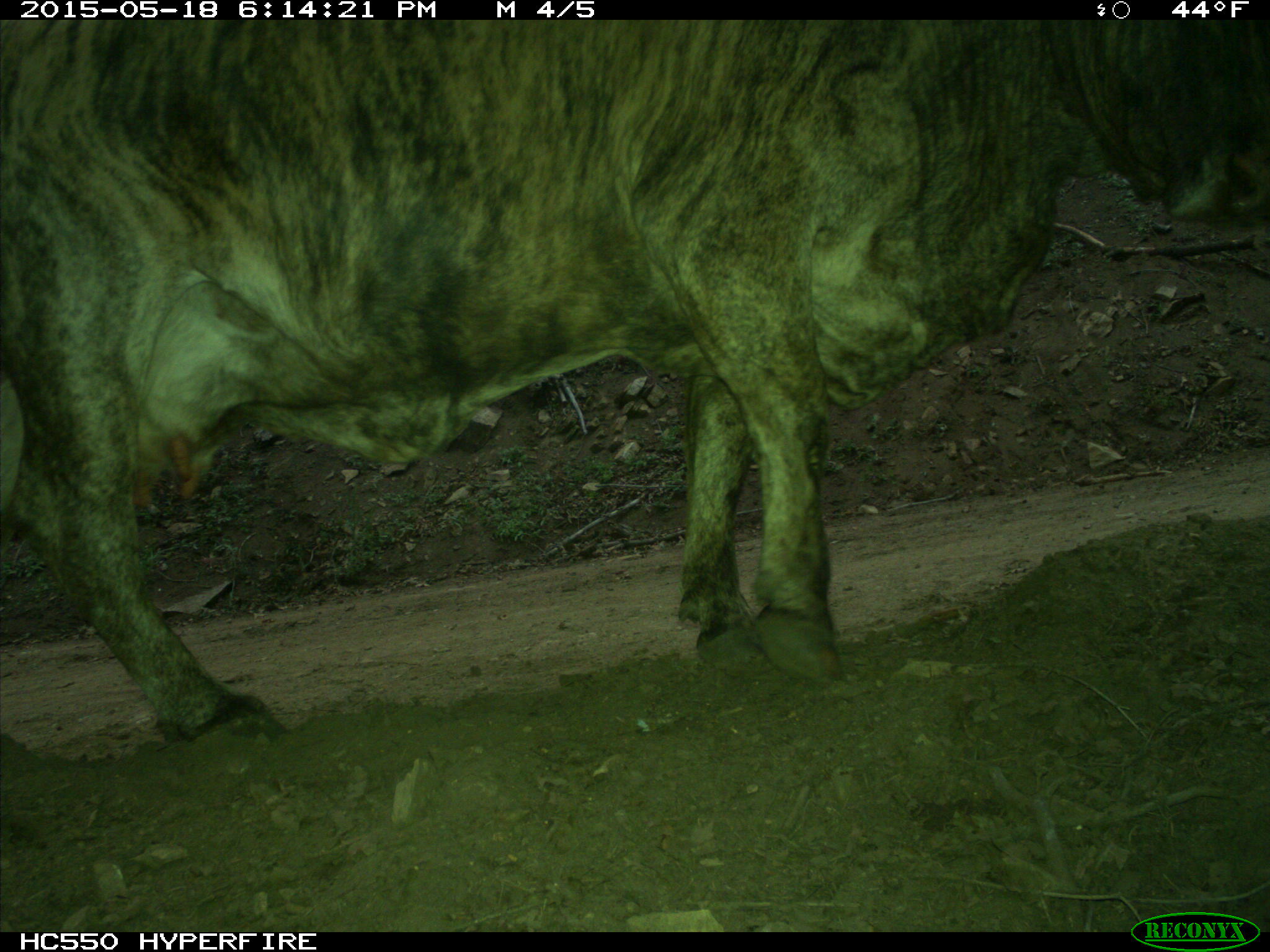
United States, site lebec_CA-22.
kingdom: Animalia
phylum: Chordata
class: Mammalia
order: Artiodactyla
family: Bovidae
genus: Bos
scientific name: Bos taurus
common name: domestic cow